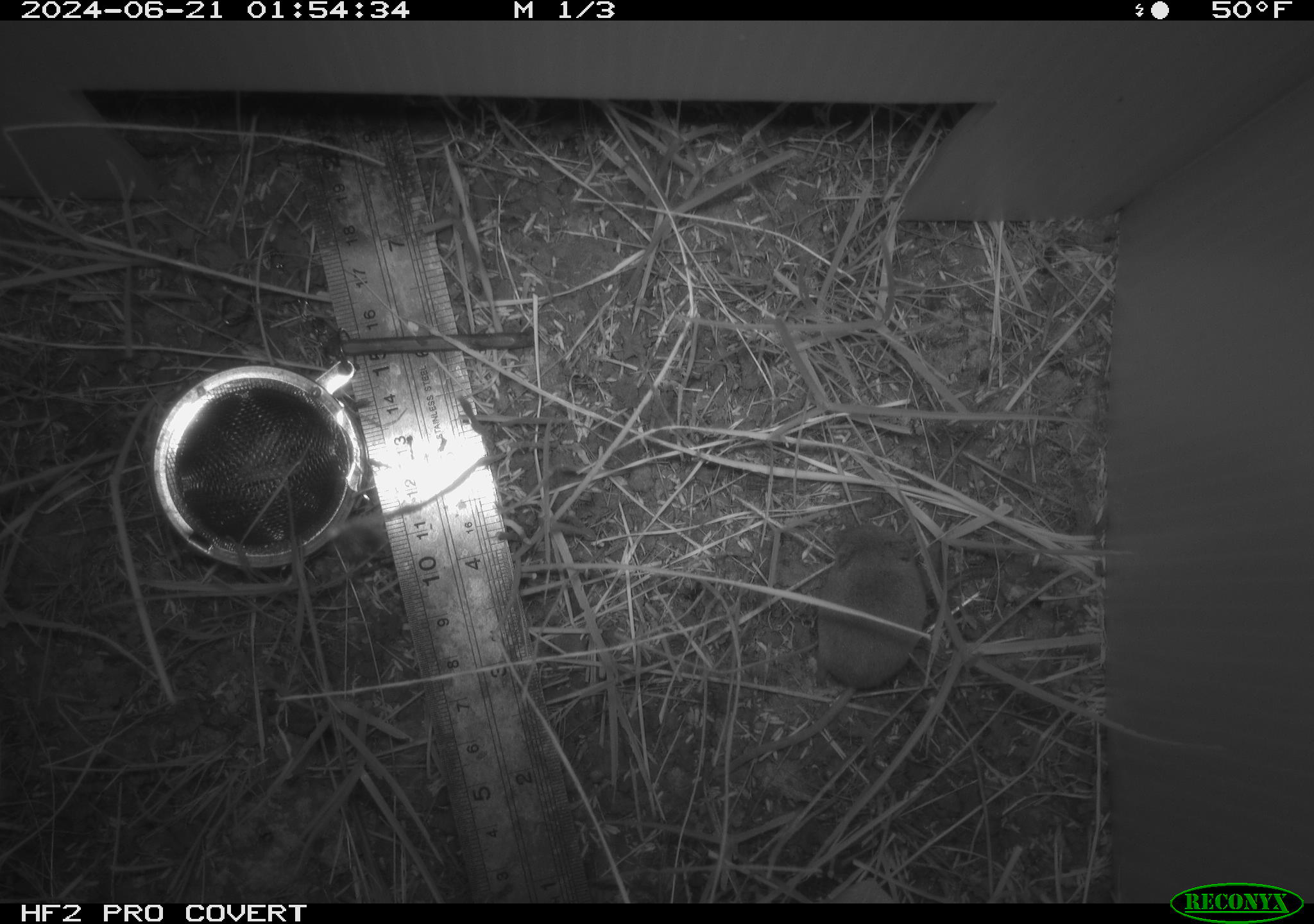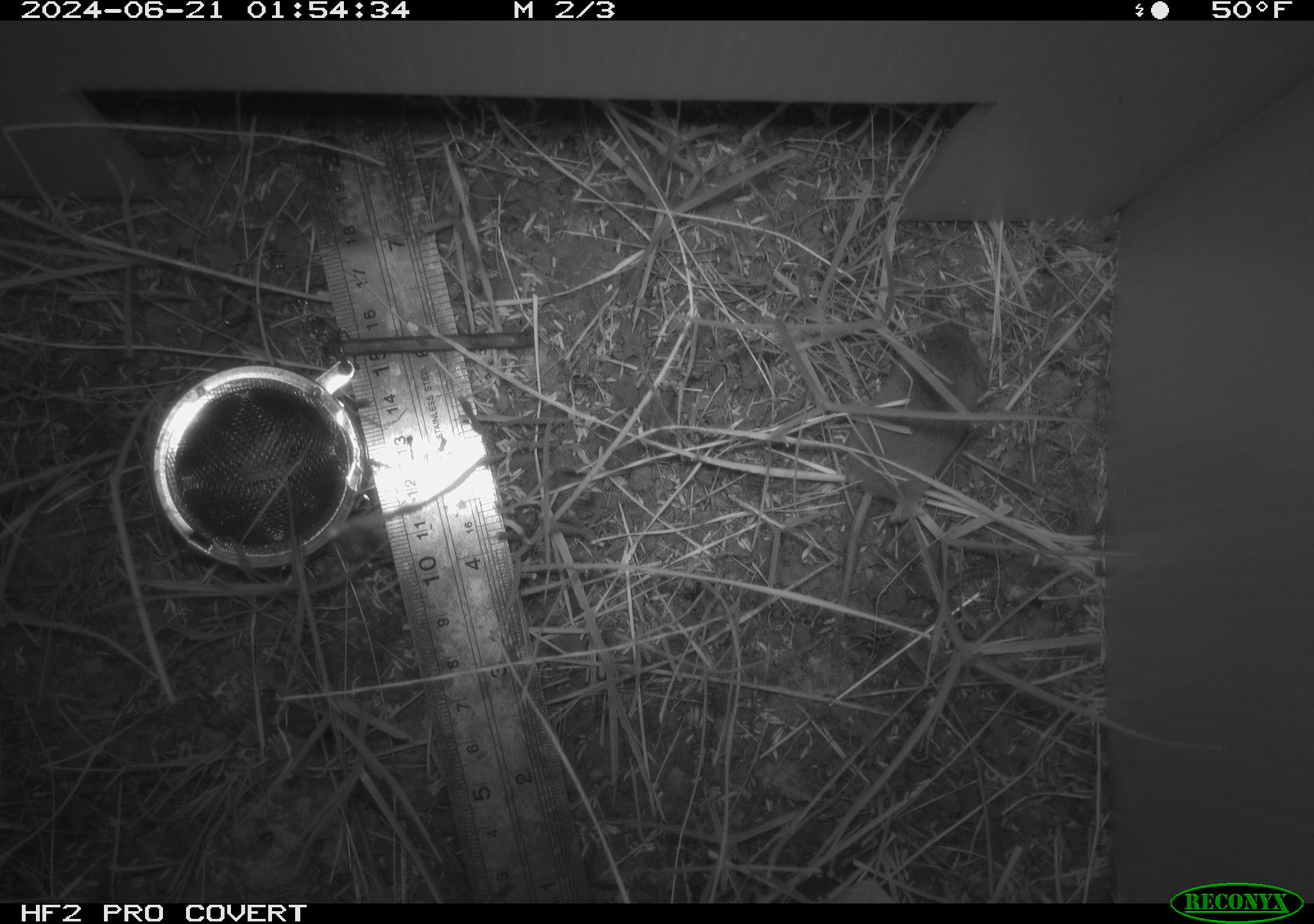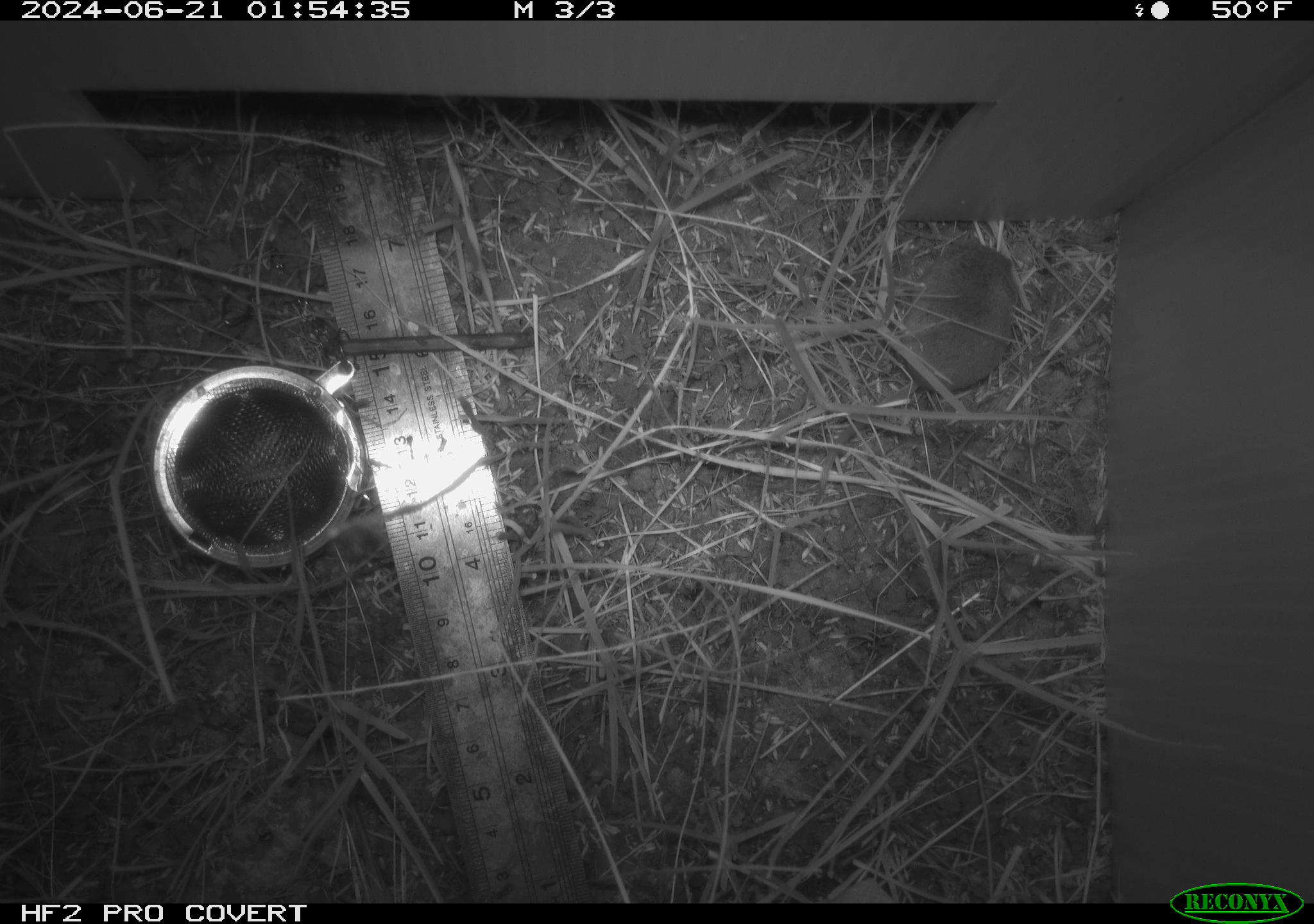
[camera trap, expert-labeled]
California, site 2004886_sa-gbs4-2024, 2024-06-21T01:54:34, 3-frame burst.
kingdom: Animalia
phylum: Chordata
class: Mammalia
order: Eulipotyphla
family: Soricidae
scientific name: Soricidae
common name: shrews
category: soricidae family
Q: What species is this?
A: Soricidae family (shrews) (Soricidae).